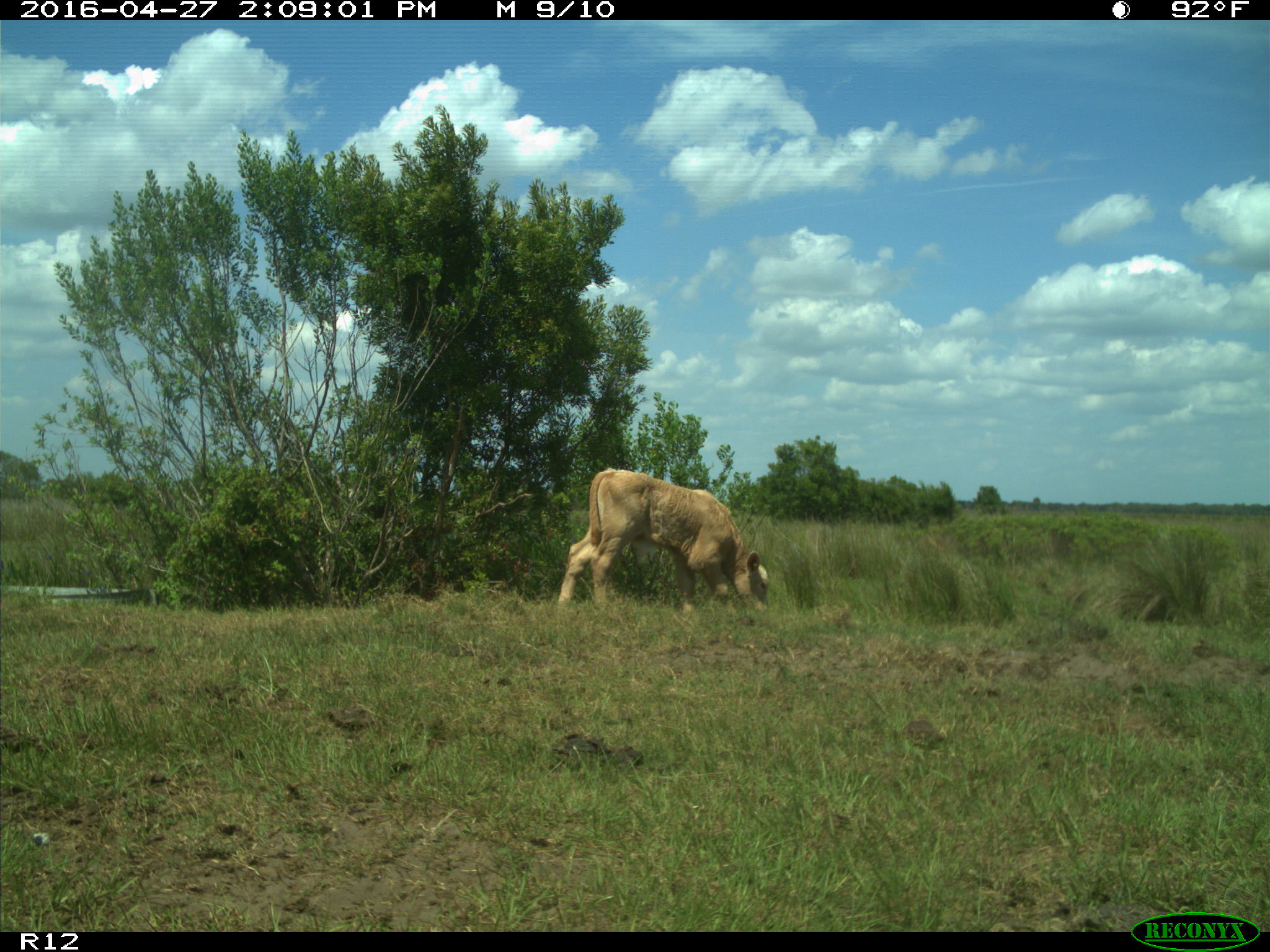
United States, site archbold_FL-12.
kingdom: Animalia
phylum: Chordata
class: Mammalia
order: Artiodactyla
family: Bovidae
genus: Bos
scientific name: Bos taurus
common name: domestic cow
Bos taurus (domestic cow).